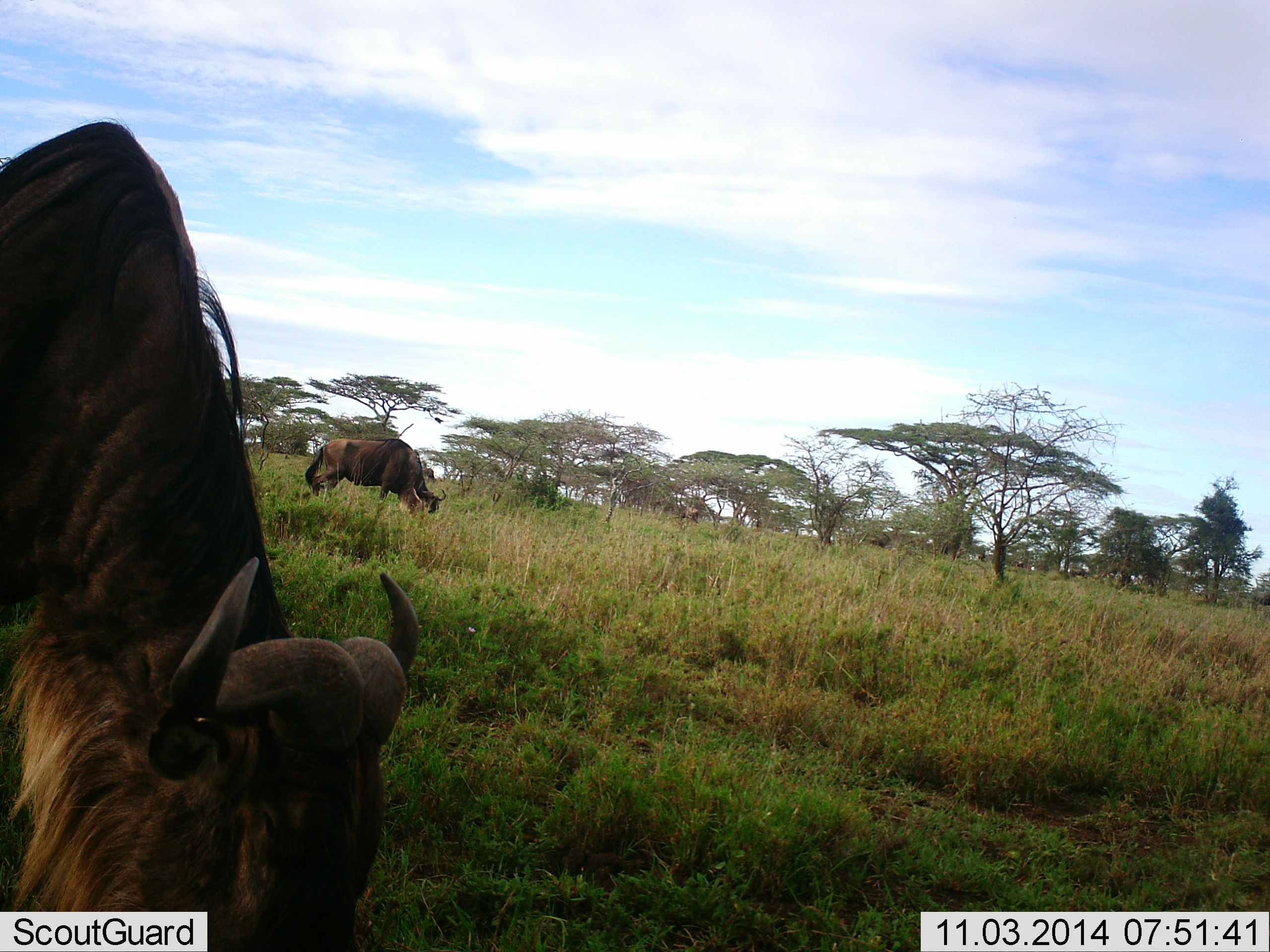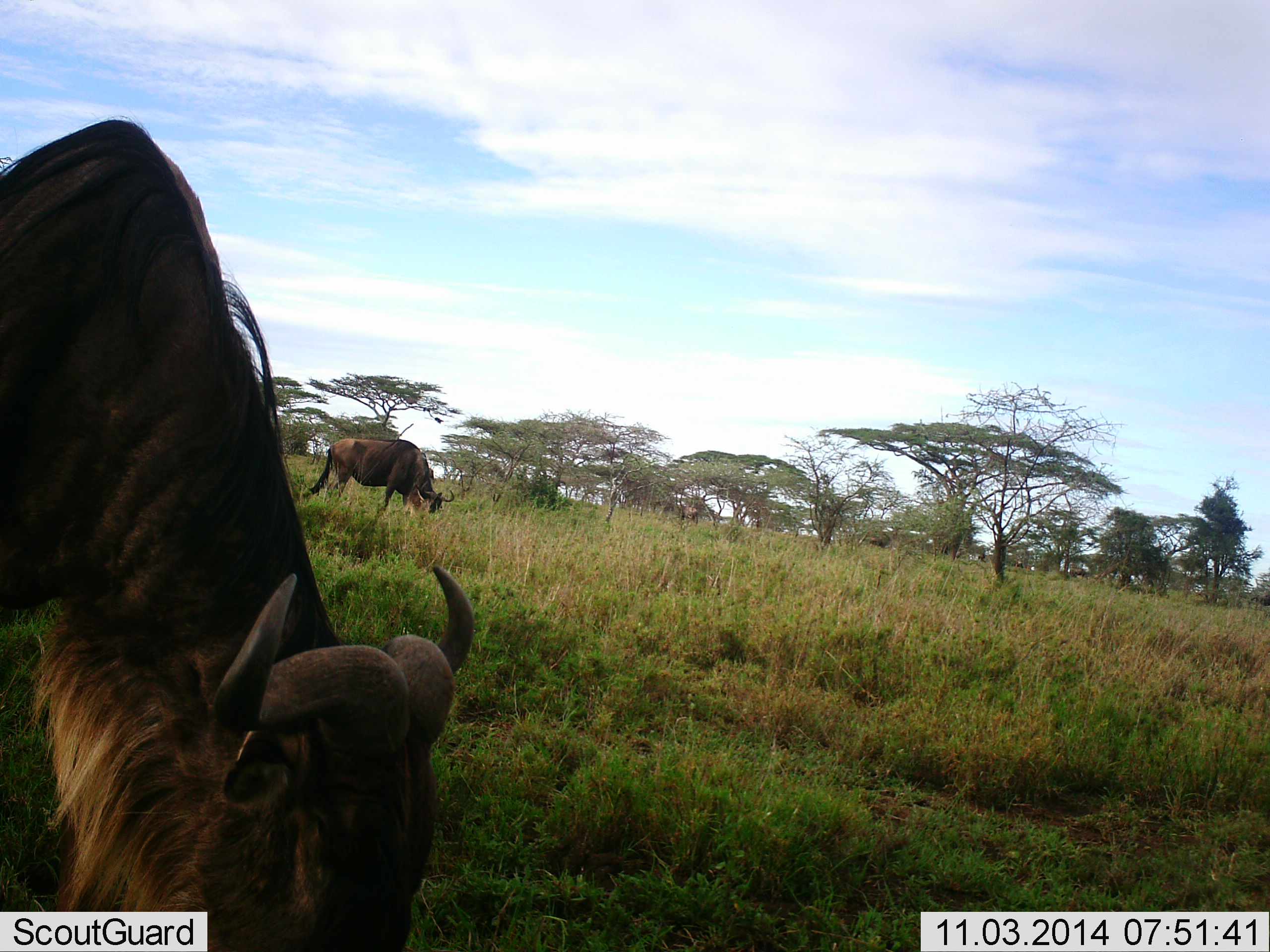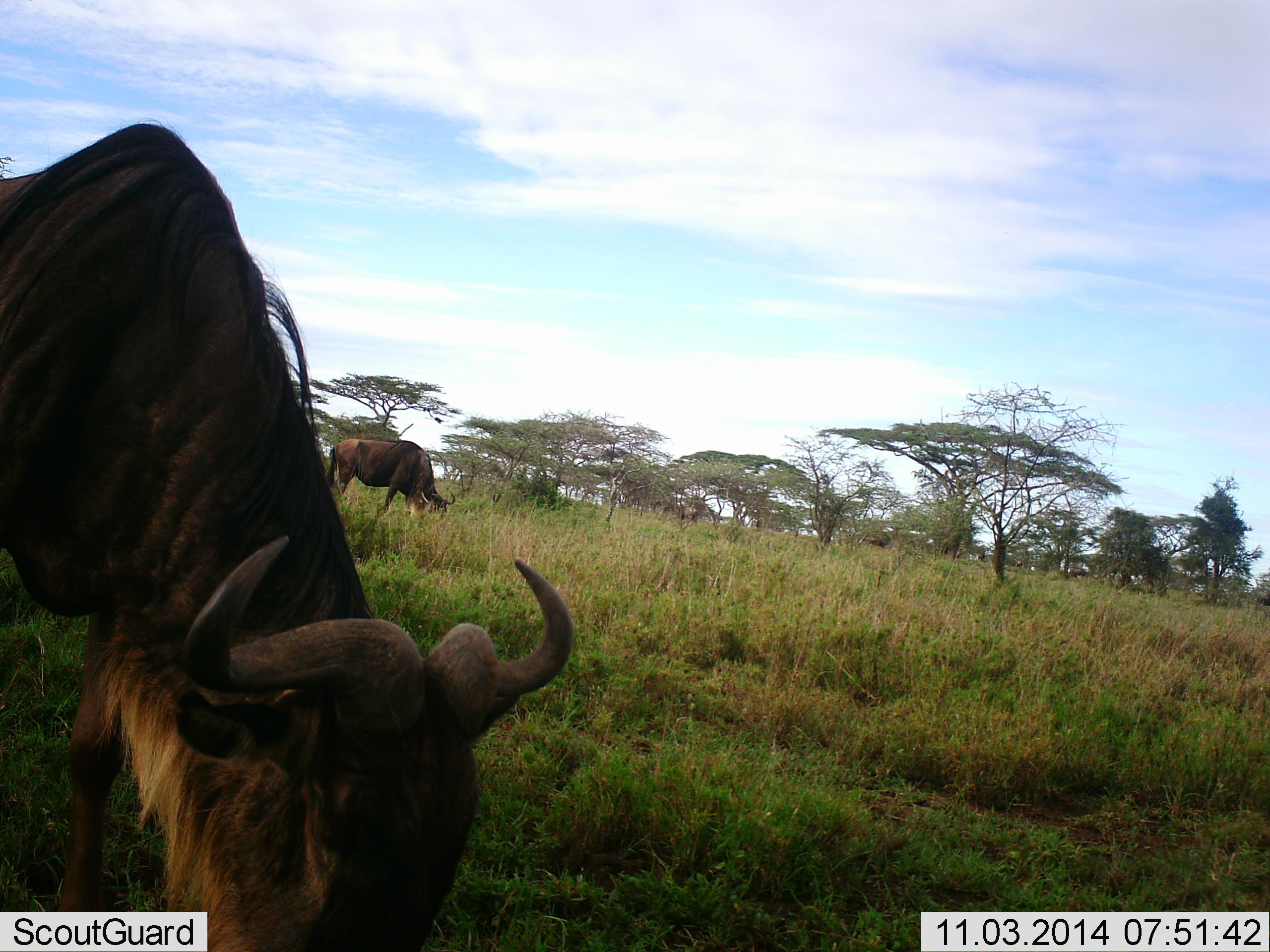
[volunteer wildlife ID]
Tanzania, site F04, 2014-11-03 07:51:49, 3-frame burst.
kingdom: Animalia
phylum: Chordata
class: Mammalia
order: Artiodactyla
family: Bovidae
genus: Connochaetes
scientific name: Connochaetes taurinus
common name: blue wildebeest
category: wildebeest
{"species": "wildebeest (blue wildebeest) (Connochaetes taurinus)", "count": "2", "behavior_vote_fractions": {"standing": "30%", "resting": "0%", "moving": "20%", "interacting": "0%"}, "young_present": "0%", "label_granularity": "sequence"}